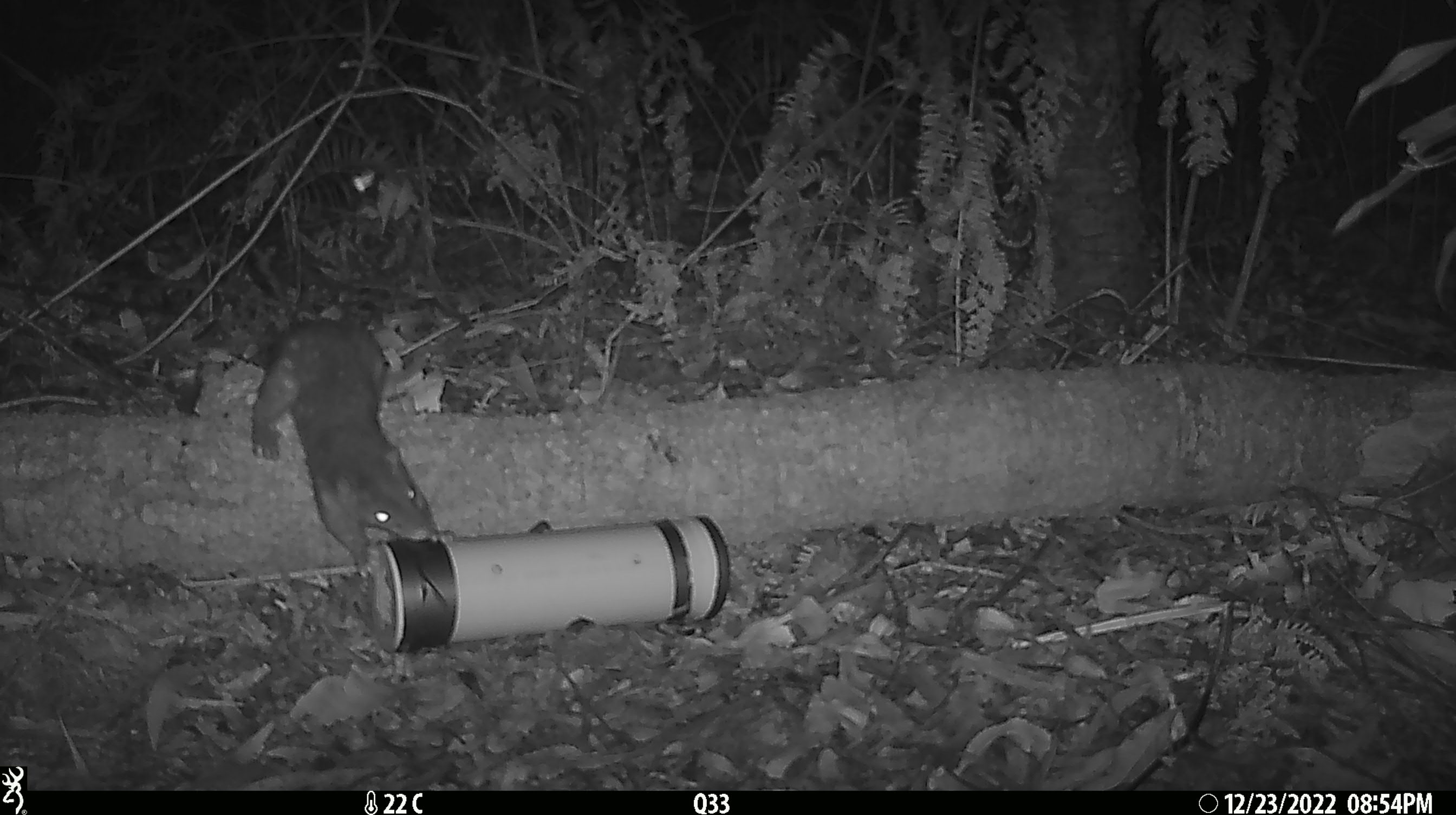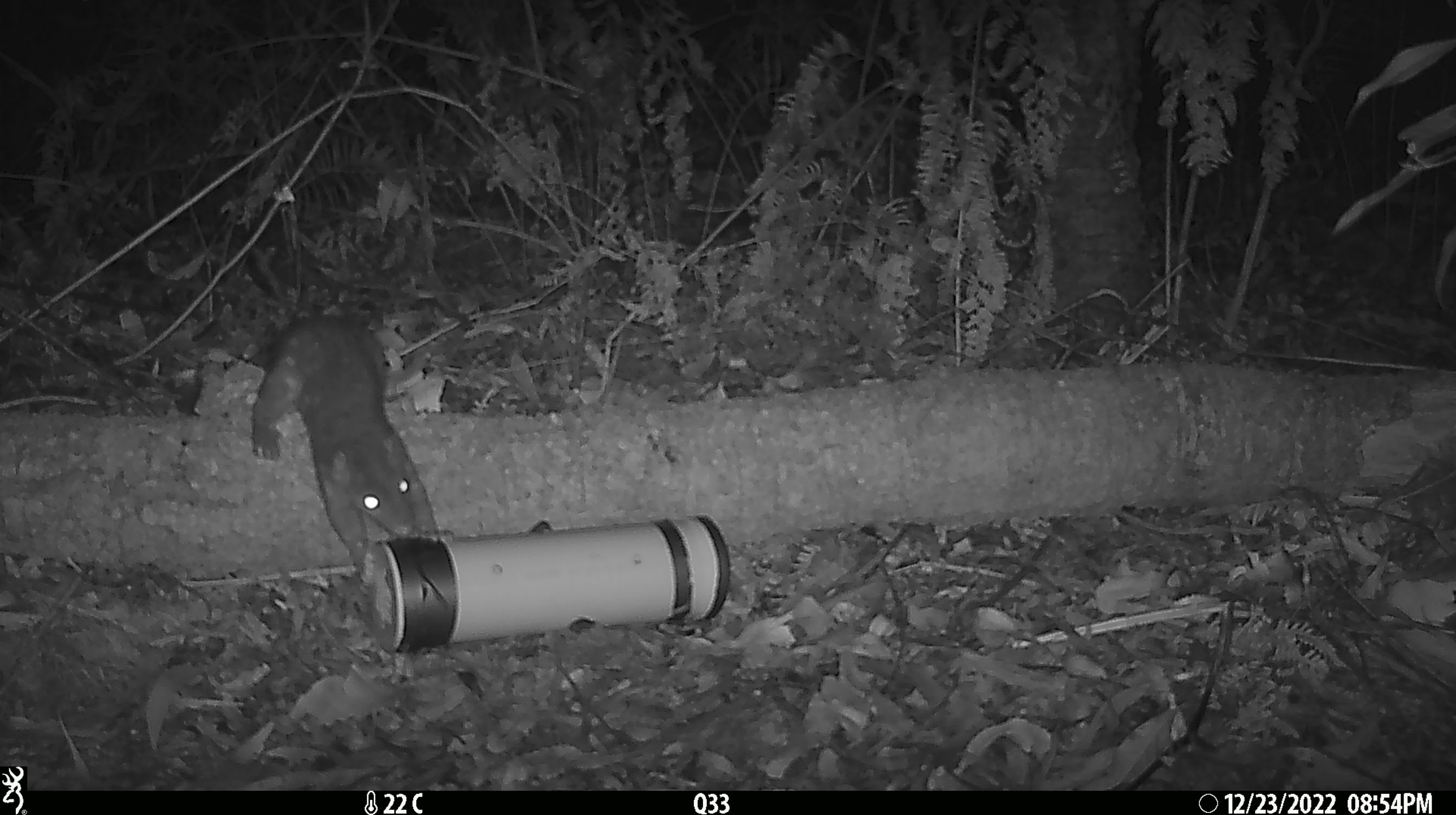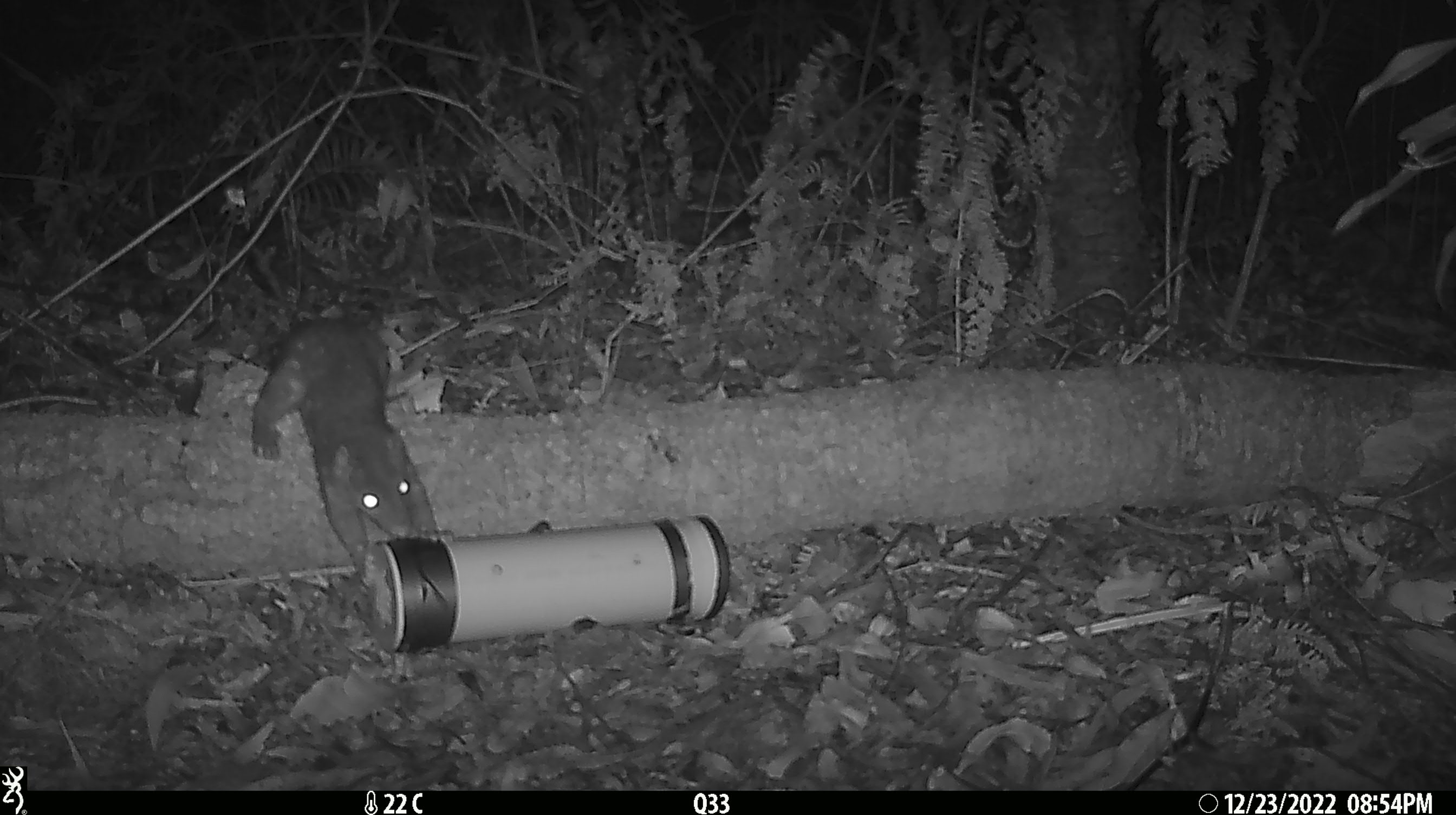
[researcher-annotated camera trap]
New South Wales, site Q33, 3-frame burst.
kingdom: Animalia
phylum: Chordata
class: Mammalia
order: Dasyuromorphia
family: Dasyuridae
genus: Dasyurus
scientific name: Dasyurus maculatus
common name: spotted-tailed quoll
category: quoll